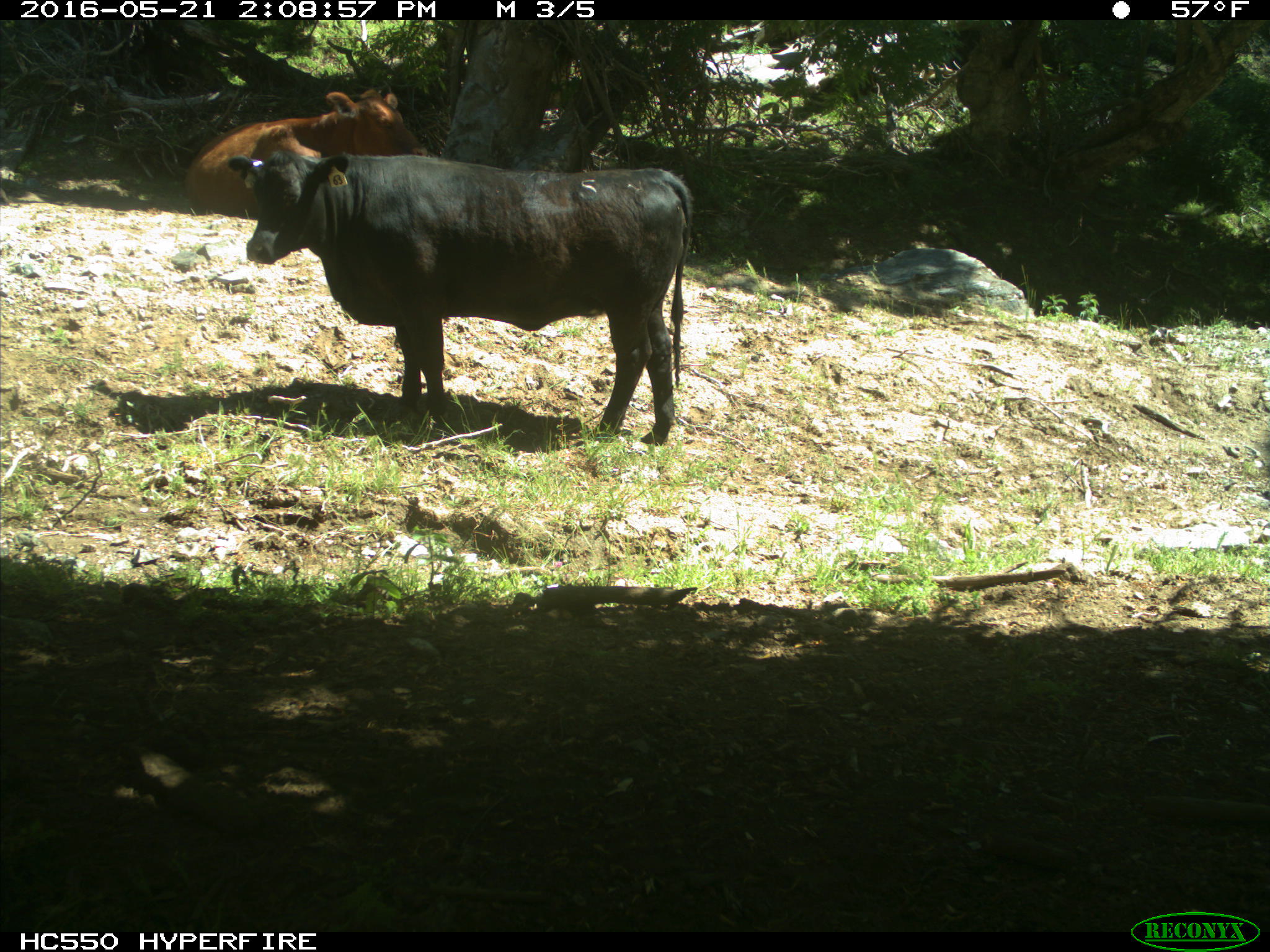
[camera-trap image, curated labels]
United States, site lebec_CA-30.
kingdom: Animalia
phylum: Chordata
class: Mammalia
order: Artiodactyla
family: Bovidae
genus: Bos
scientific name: Bos taurus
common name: domestic cow